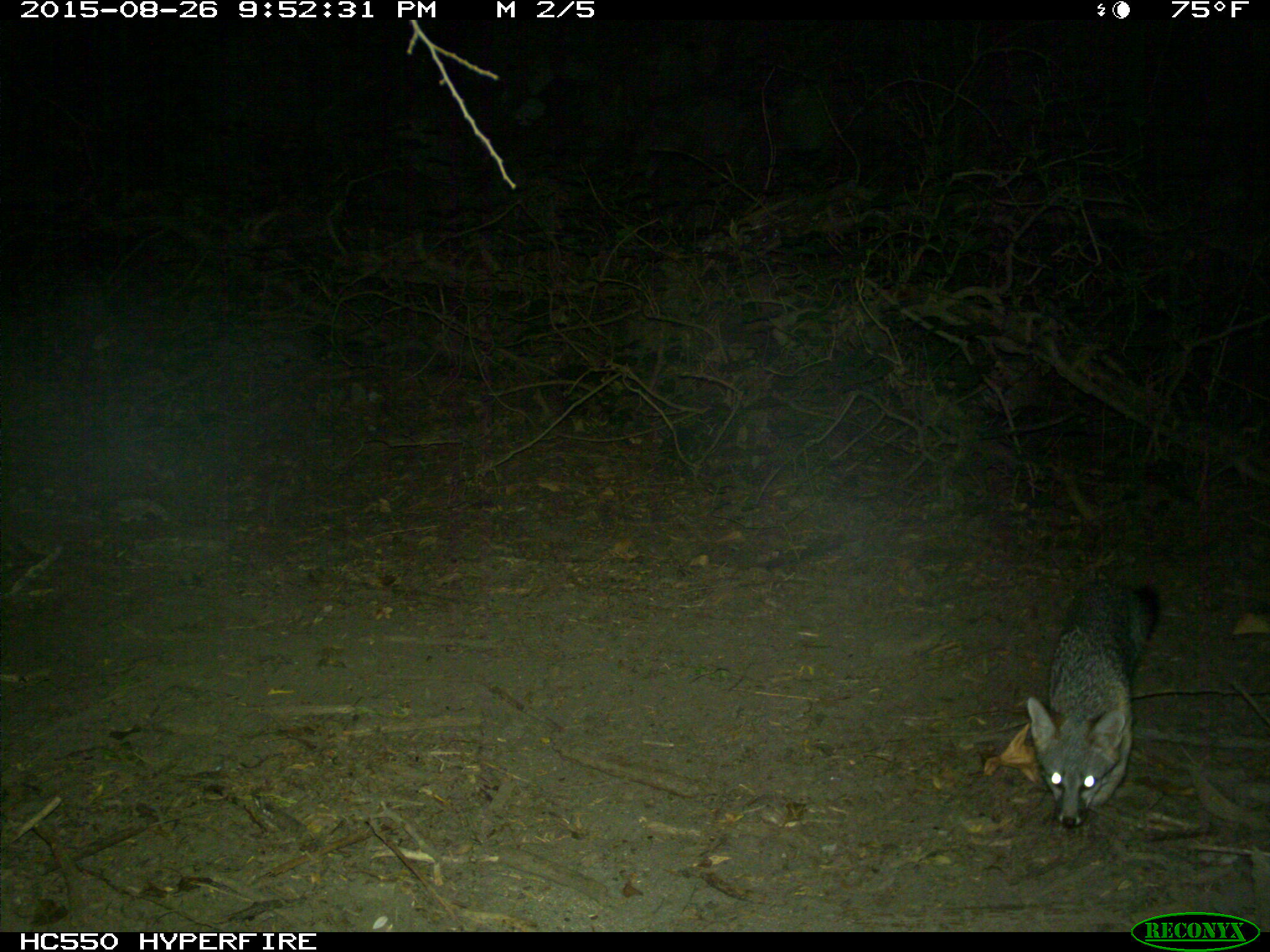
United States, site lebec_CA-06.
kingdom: Animalia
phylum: Chordata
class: Mammalia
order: Carnivora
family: Canidae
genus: Urocyon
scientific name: Urocyon cinereoargenteus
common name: gray fox